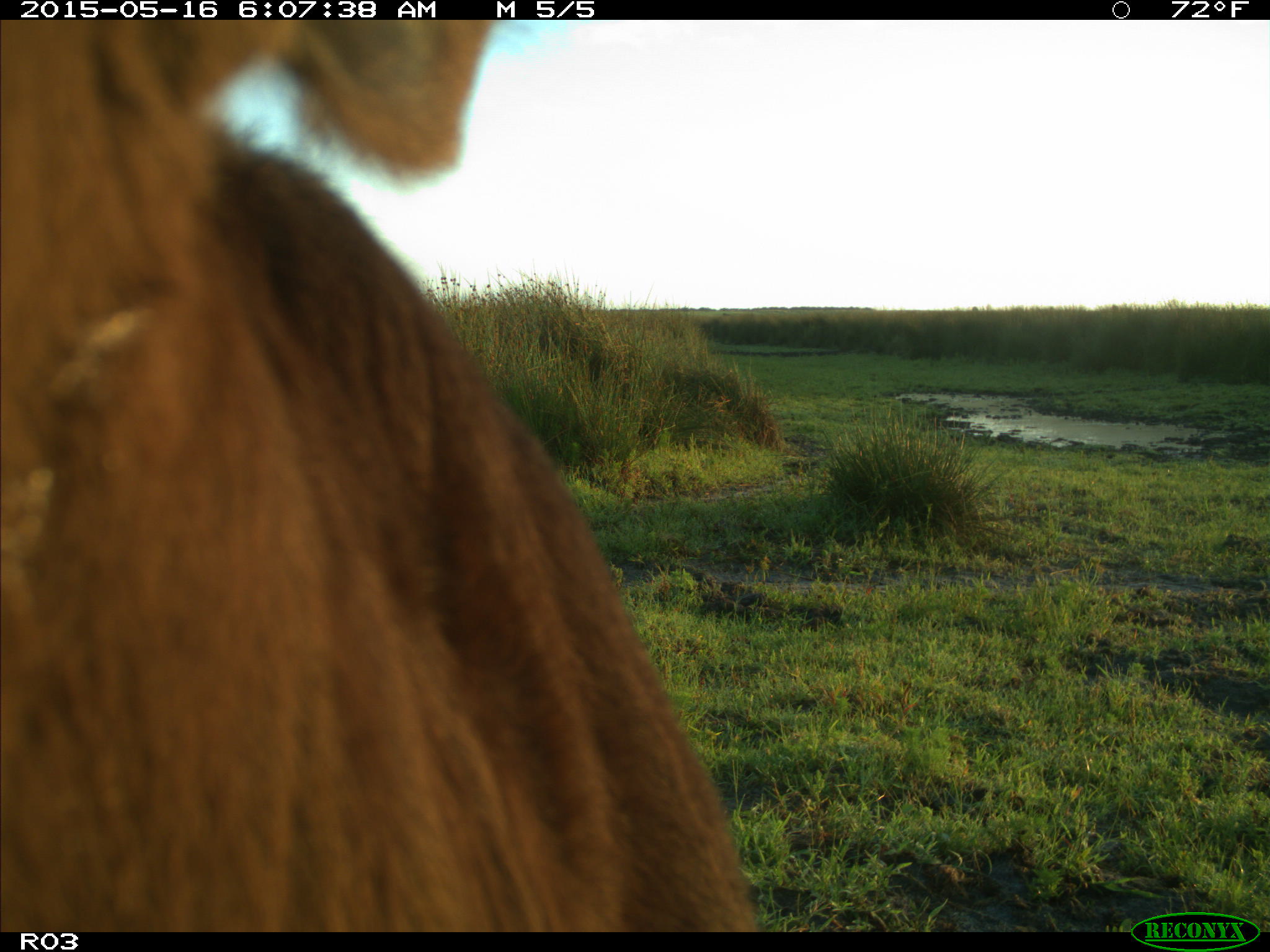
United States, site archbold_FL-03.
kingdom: Animalia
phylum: Chordata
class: Mammalia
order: Artiodactyla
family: Bovidae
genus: Bos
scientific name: Bos taurus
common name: domestic cow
Bos taurus (domestic cow).